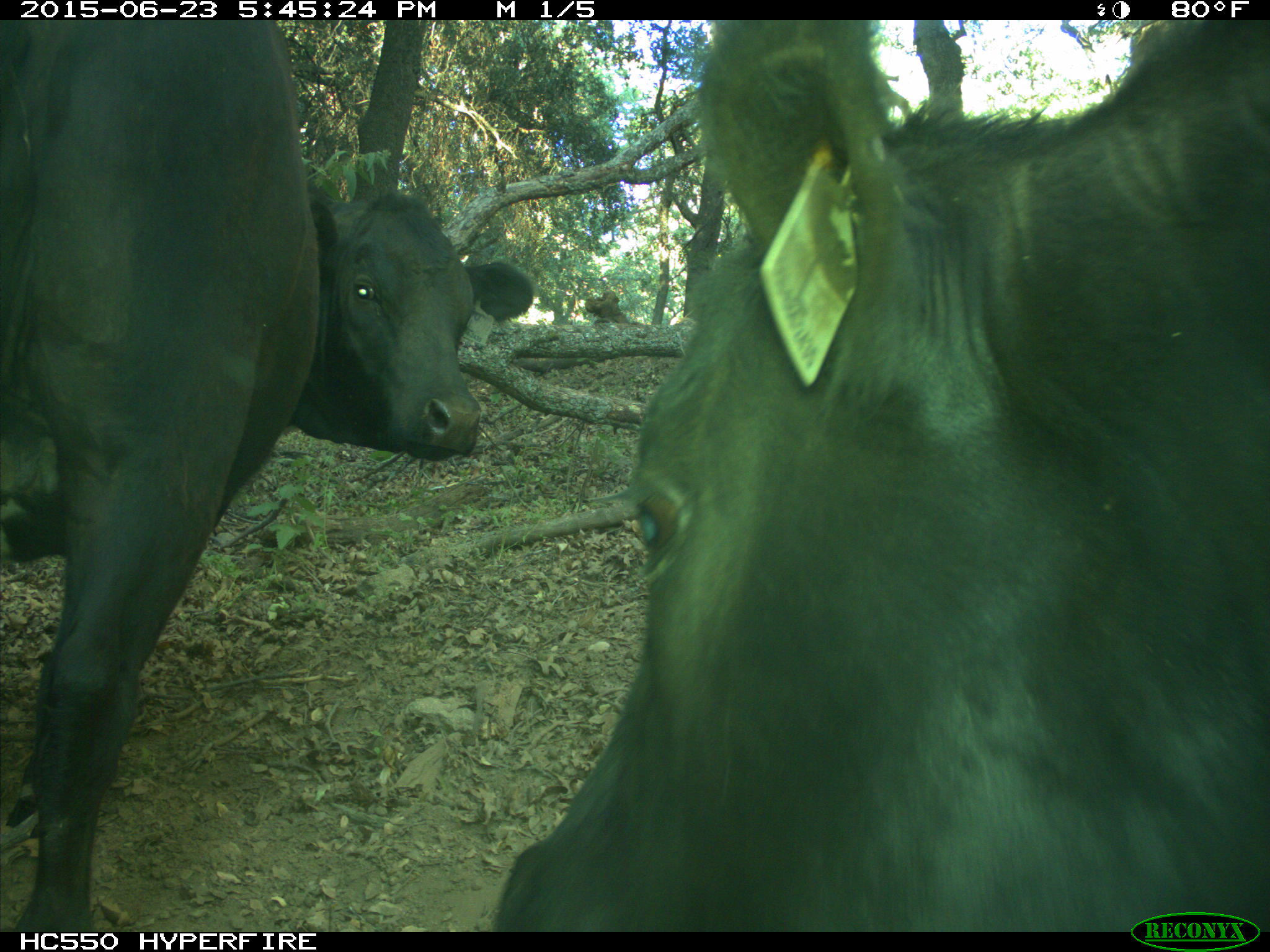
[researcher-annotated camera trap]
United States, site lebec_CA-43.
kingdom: Animalia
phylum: Chordata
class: Mammalia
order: Artiodactyla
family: Bovidae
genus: Bos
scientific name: Bos taurus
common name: domestic cow